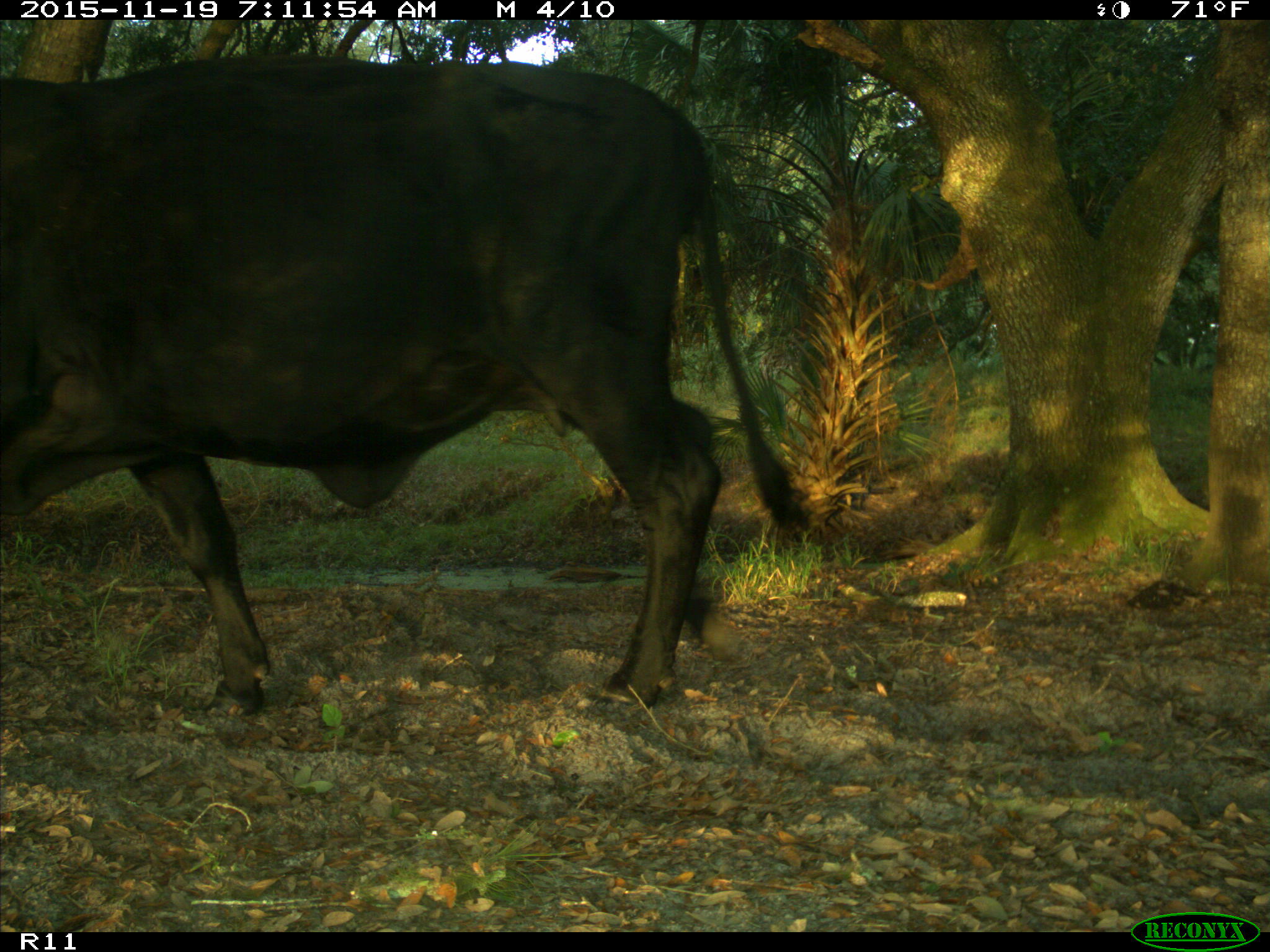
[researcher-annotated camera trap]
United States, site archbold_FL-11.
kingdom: Animalia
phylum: Chordata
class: Mammalia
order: Artiodactyla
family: Bovidae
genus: Bos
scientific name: Bos taurus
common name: domestic cow